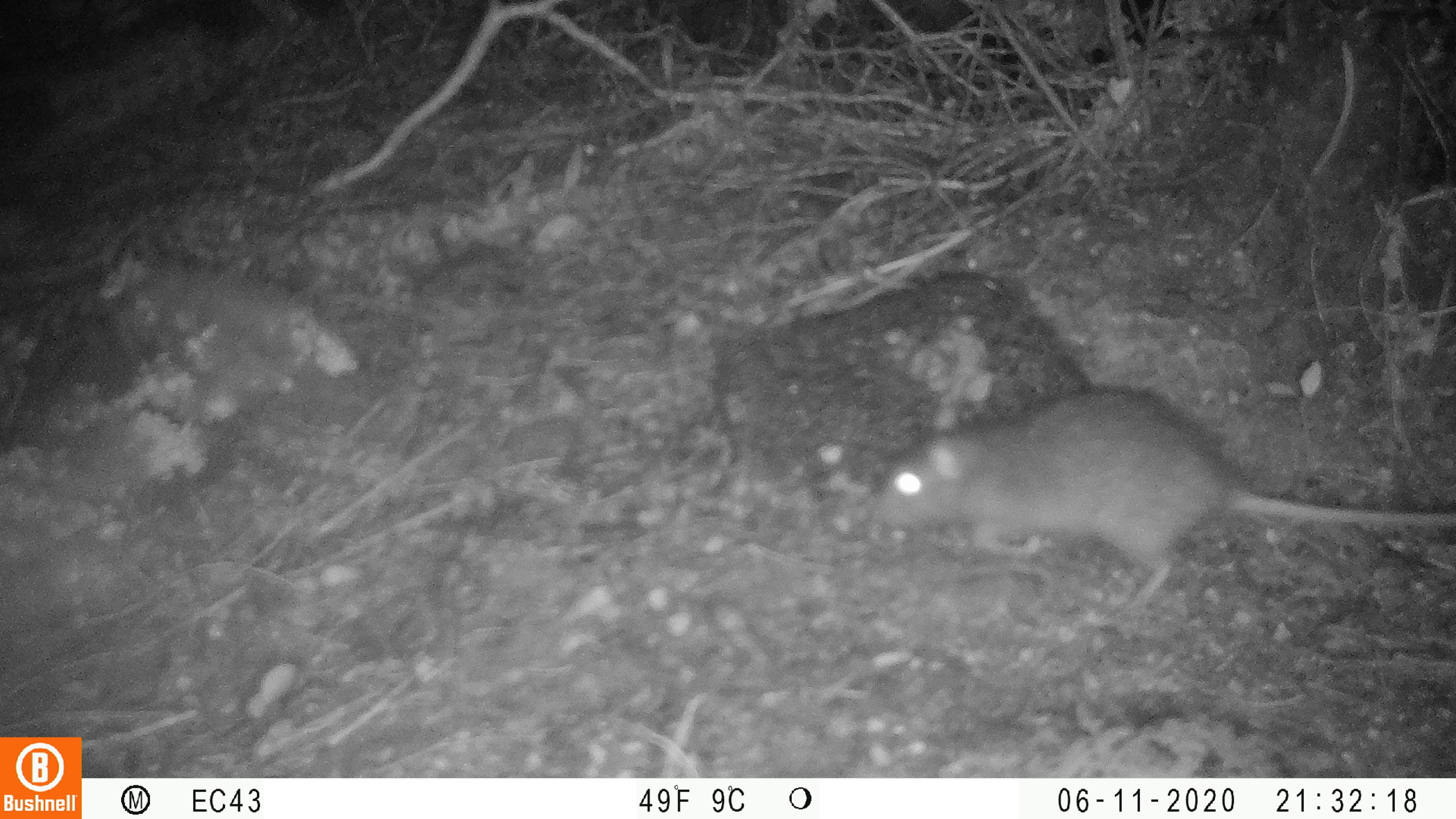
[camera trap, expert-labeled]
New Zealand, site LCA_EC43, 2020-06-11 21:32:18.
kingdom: Animalia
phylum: Chordata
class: Mammalia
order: Rodentia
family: Muridae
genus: Rattus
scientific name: Rattus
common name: rat